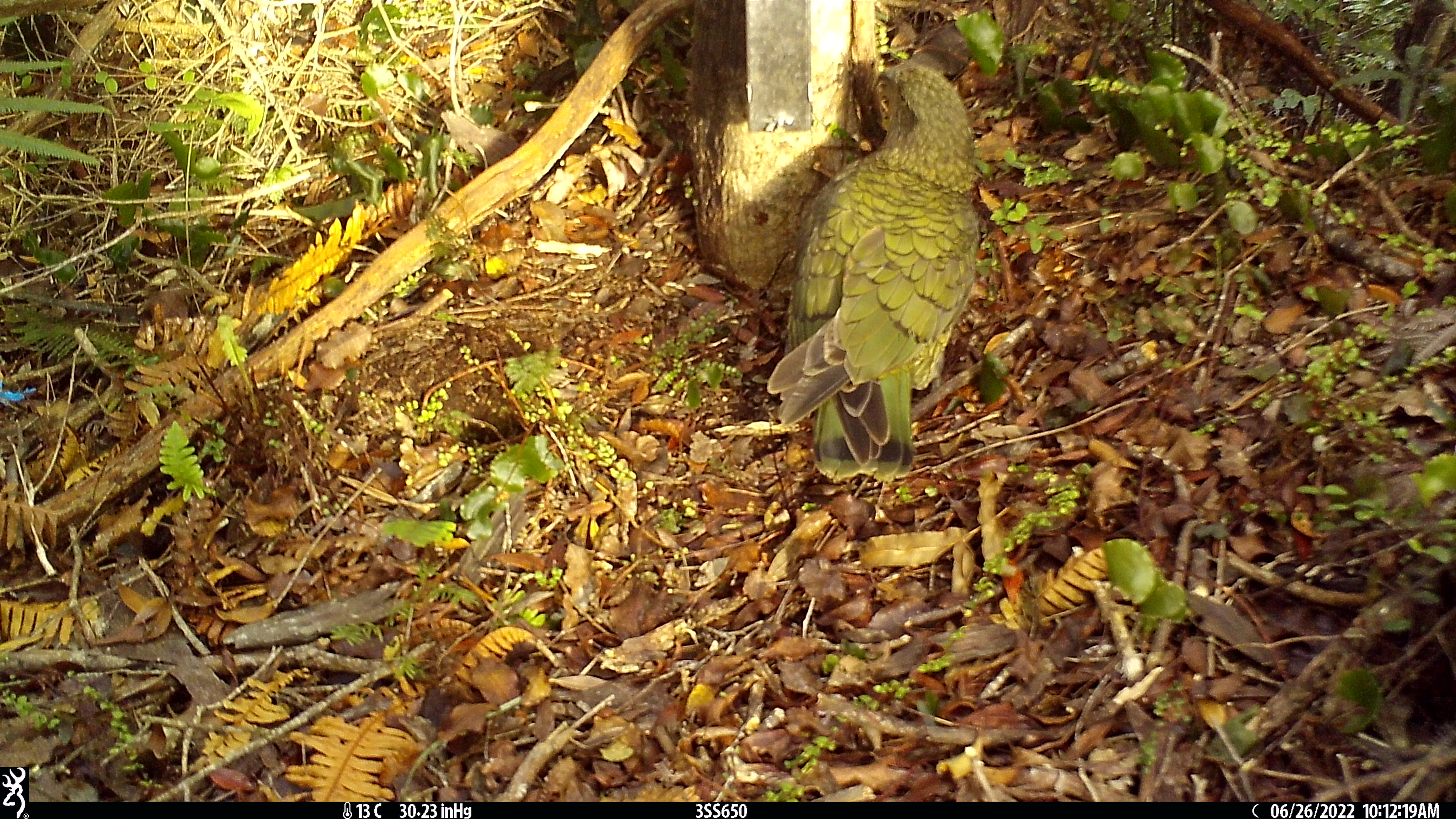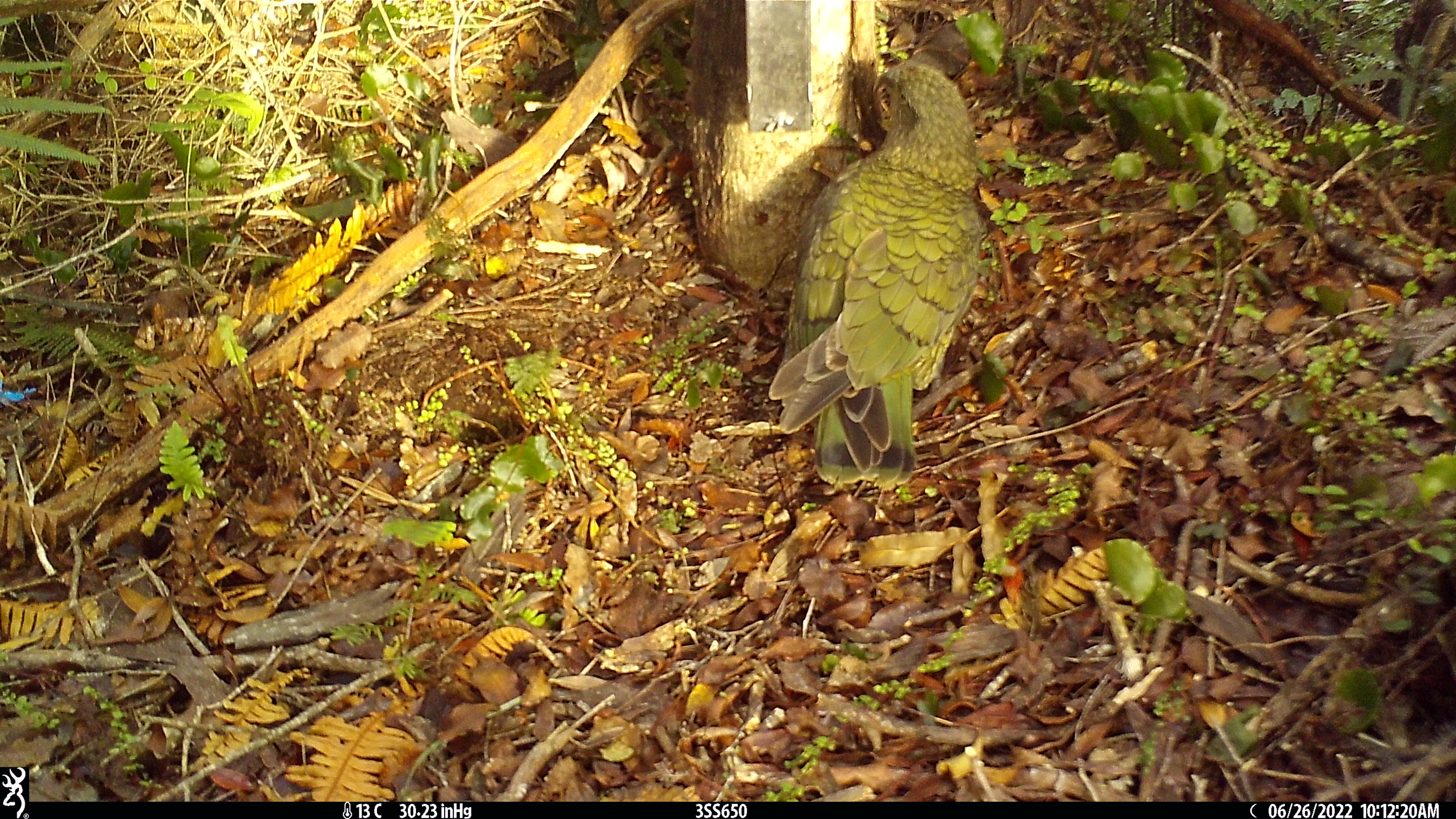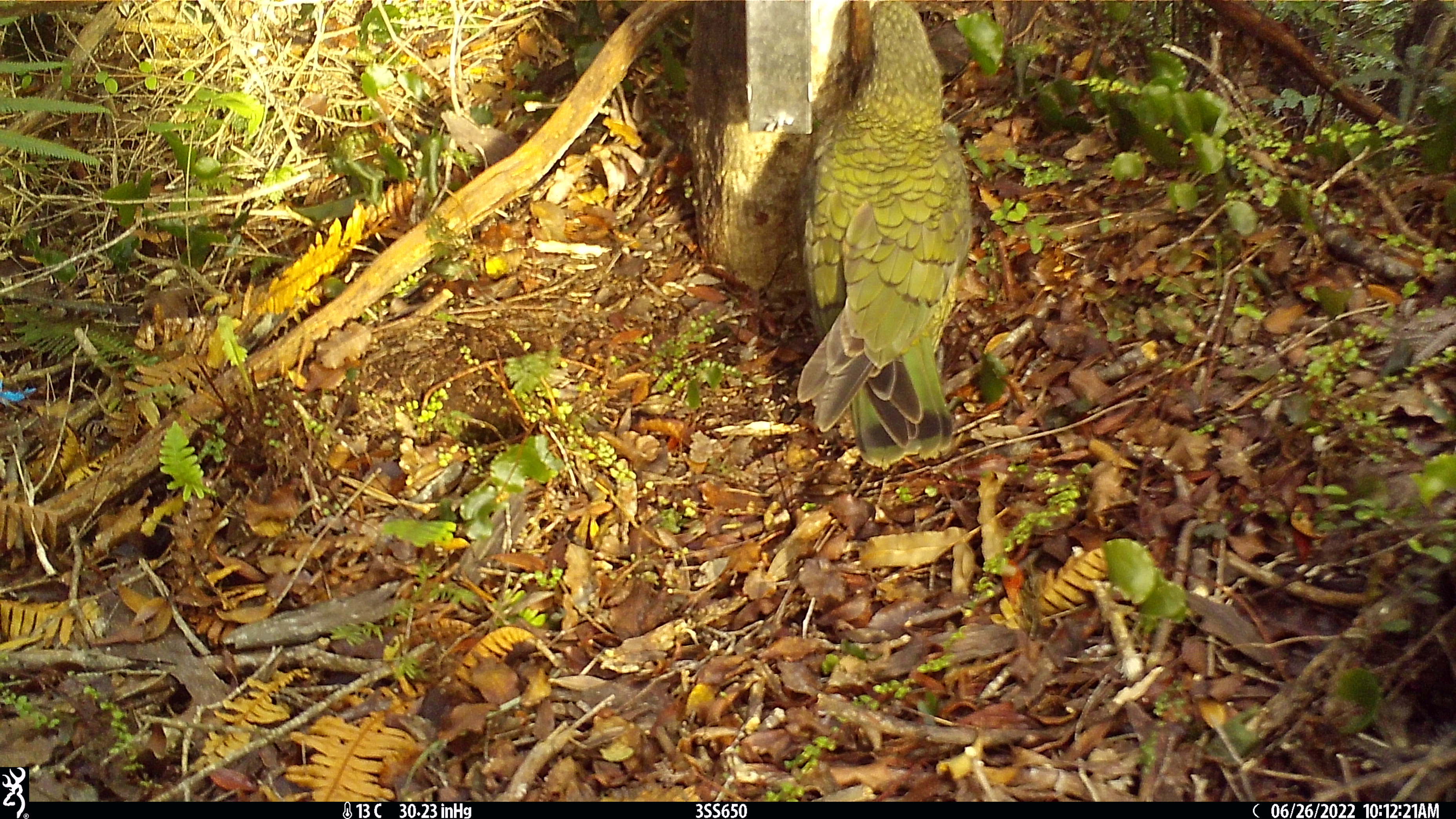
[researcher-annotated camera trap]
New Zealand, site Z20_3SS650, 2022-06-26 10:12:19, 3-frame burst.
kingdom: Animalia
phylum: Chordata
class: Aves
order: Psittaciformes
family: Strigopidae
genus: Nestor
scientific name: Nestor notabilis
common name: kea